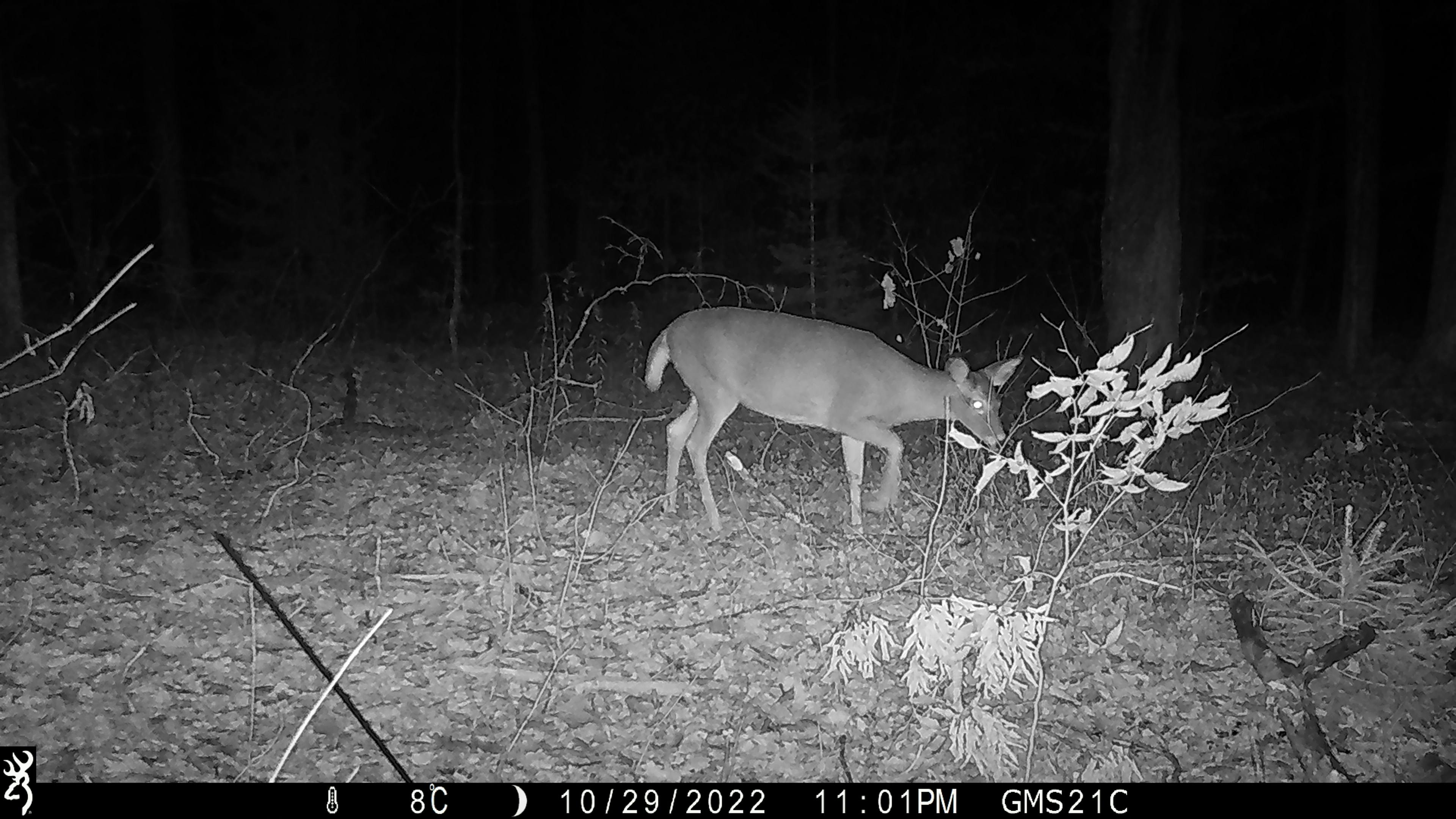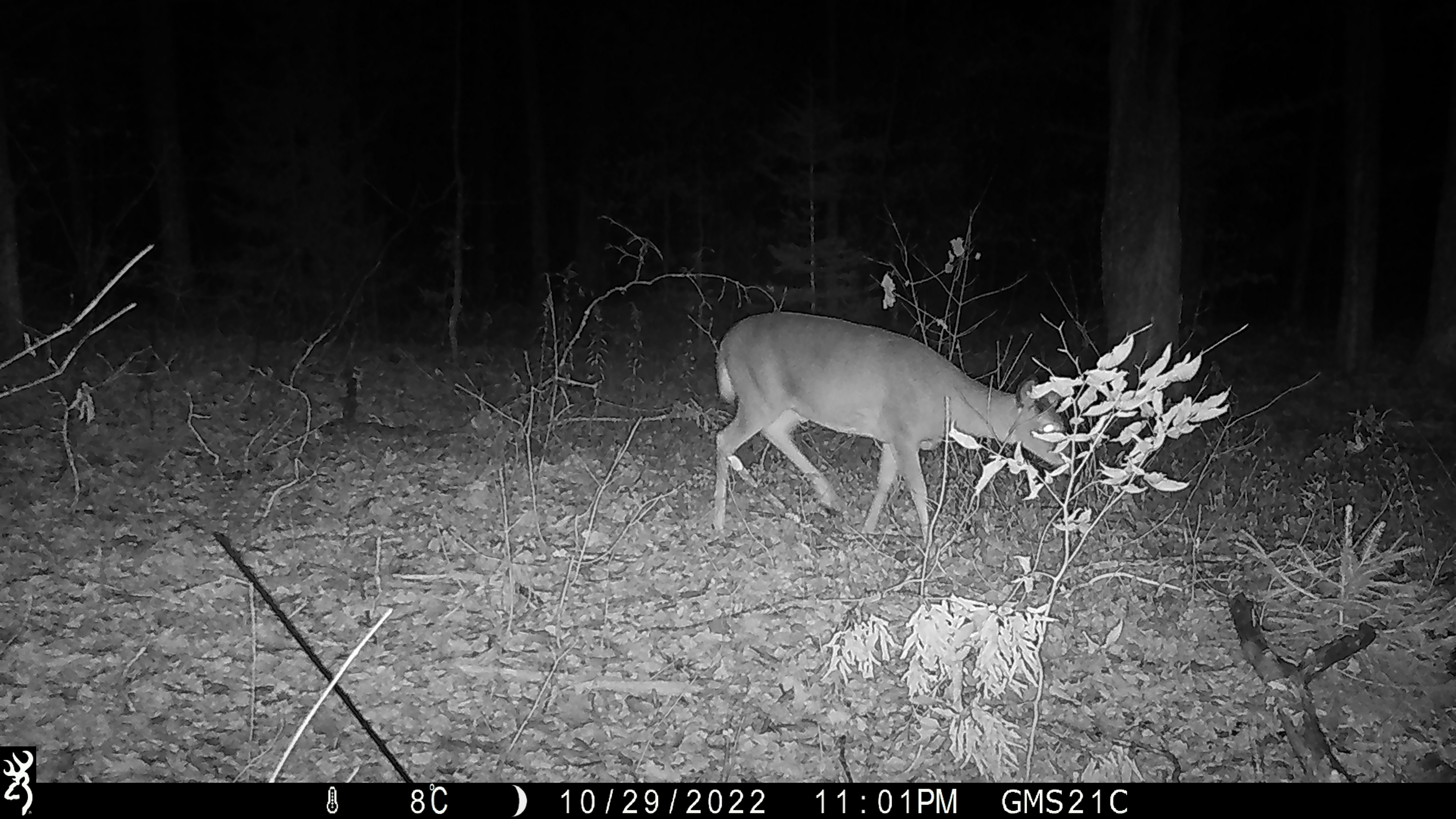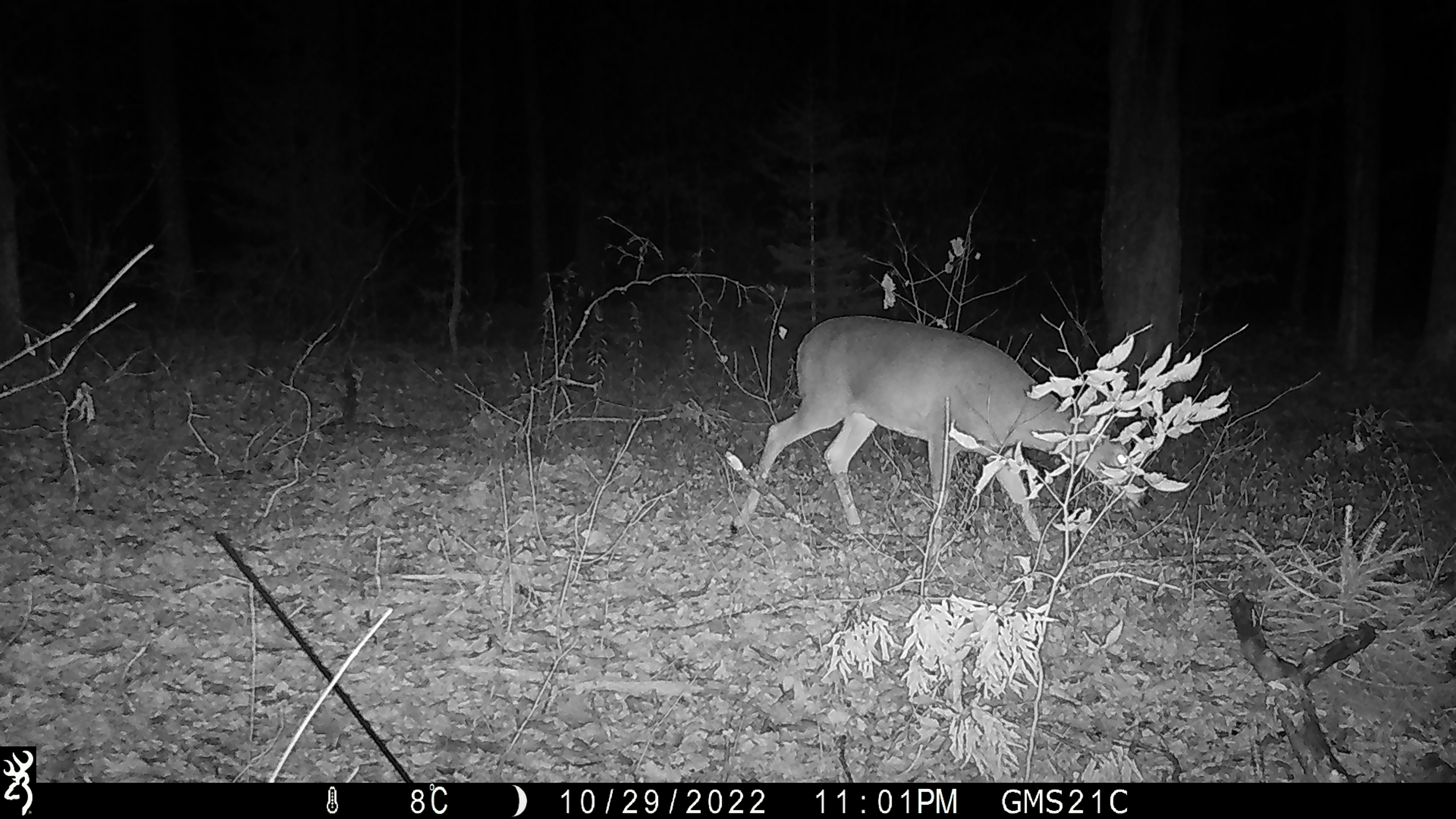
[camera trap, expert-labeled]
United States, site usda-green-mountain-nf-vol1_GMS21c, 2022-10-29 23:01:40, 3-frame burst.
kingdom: Animalia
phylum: Chordata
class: Mammalia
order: Artiodactyla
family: Cervidae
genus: Odocoileus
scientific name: Odocoileus virginianus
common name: white-tailed deer